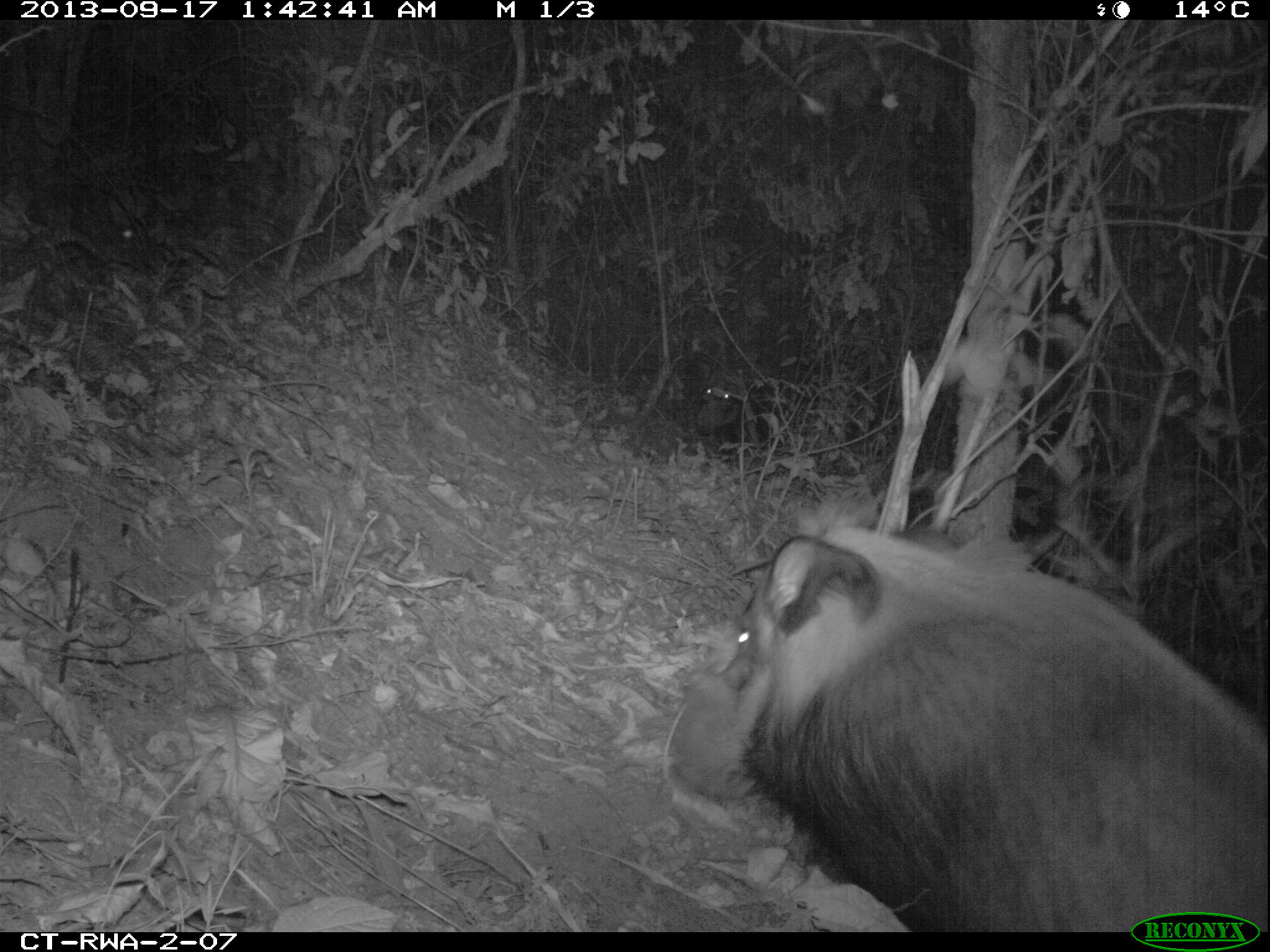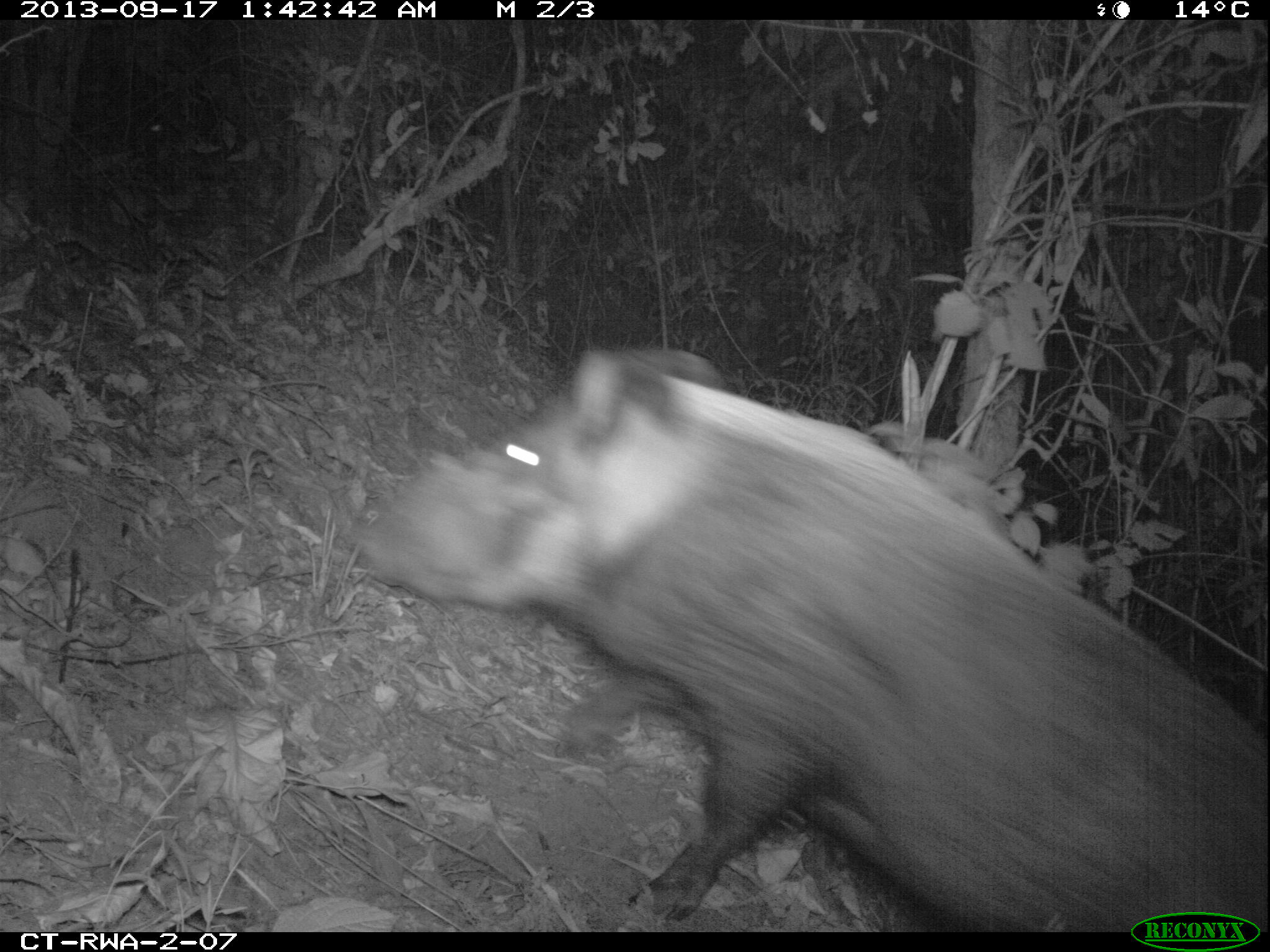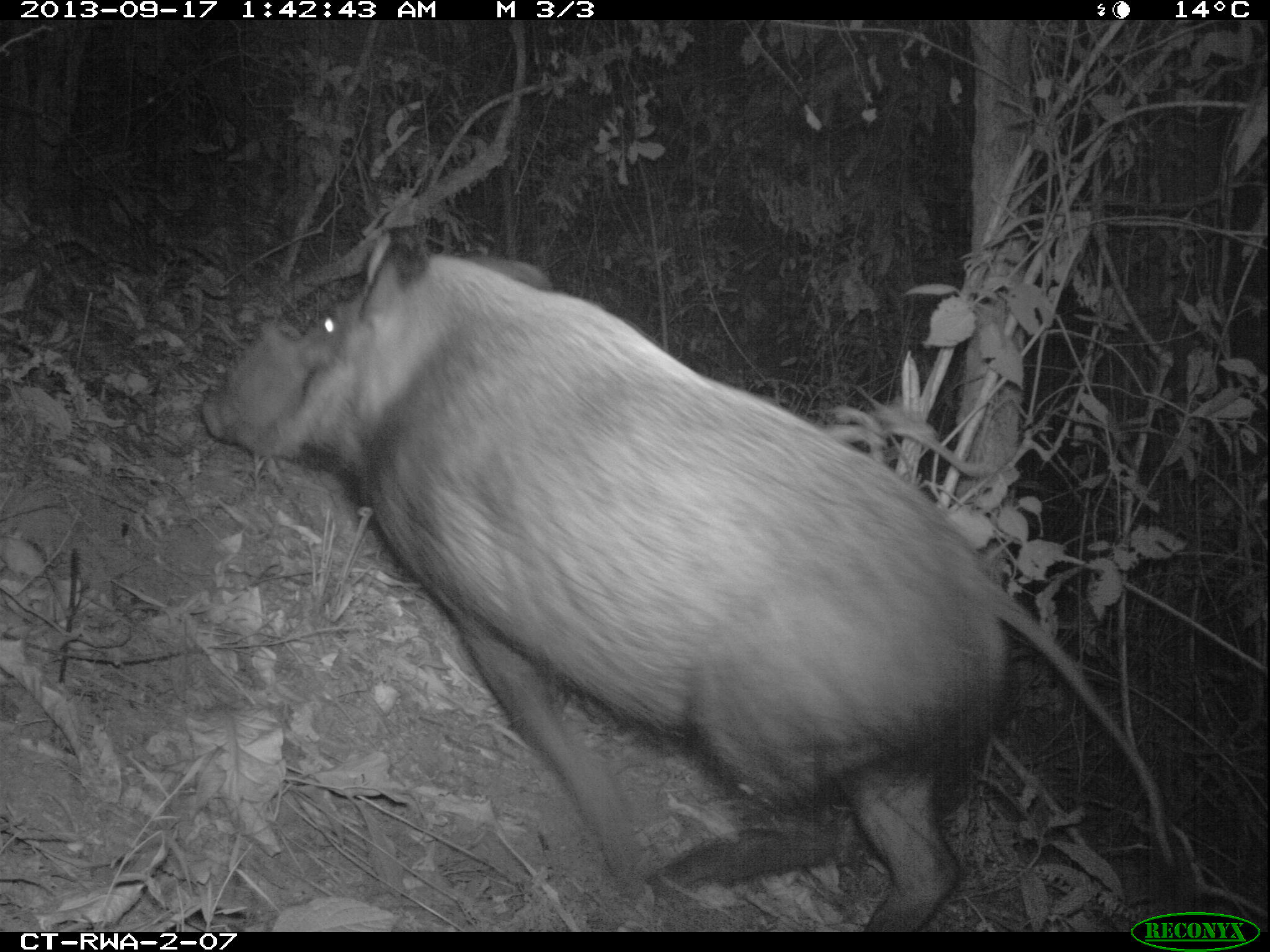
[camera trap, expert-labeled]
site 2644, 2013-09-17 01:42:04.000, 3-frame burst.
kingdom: Animalia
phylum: Chordata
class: Mammalia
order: Artiodactyla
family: Suidae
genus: Potamochoerus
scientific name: Potamochoerus larvatus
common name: bushpig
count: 2